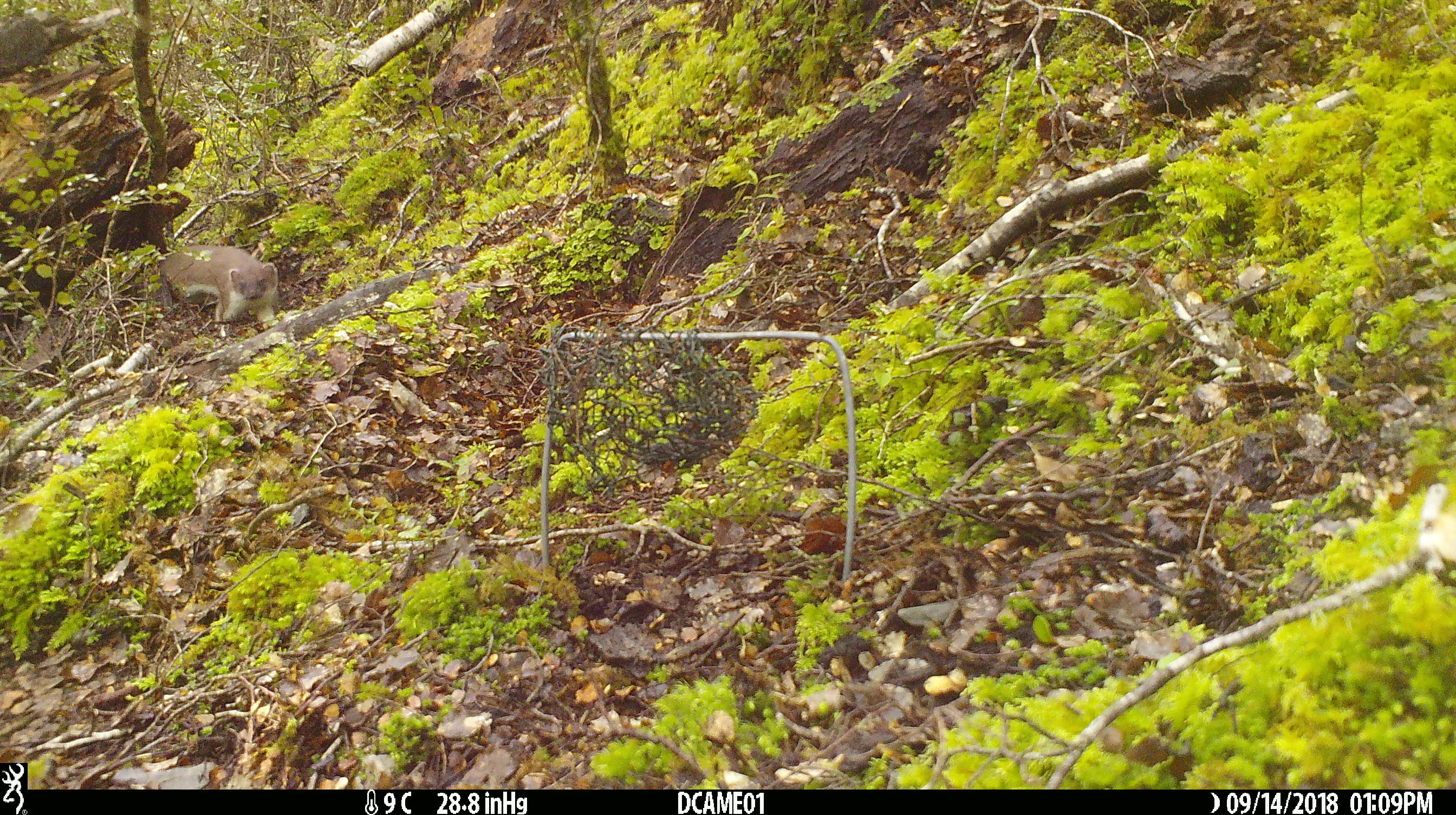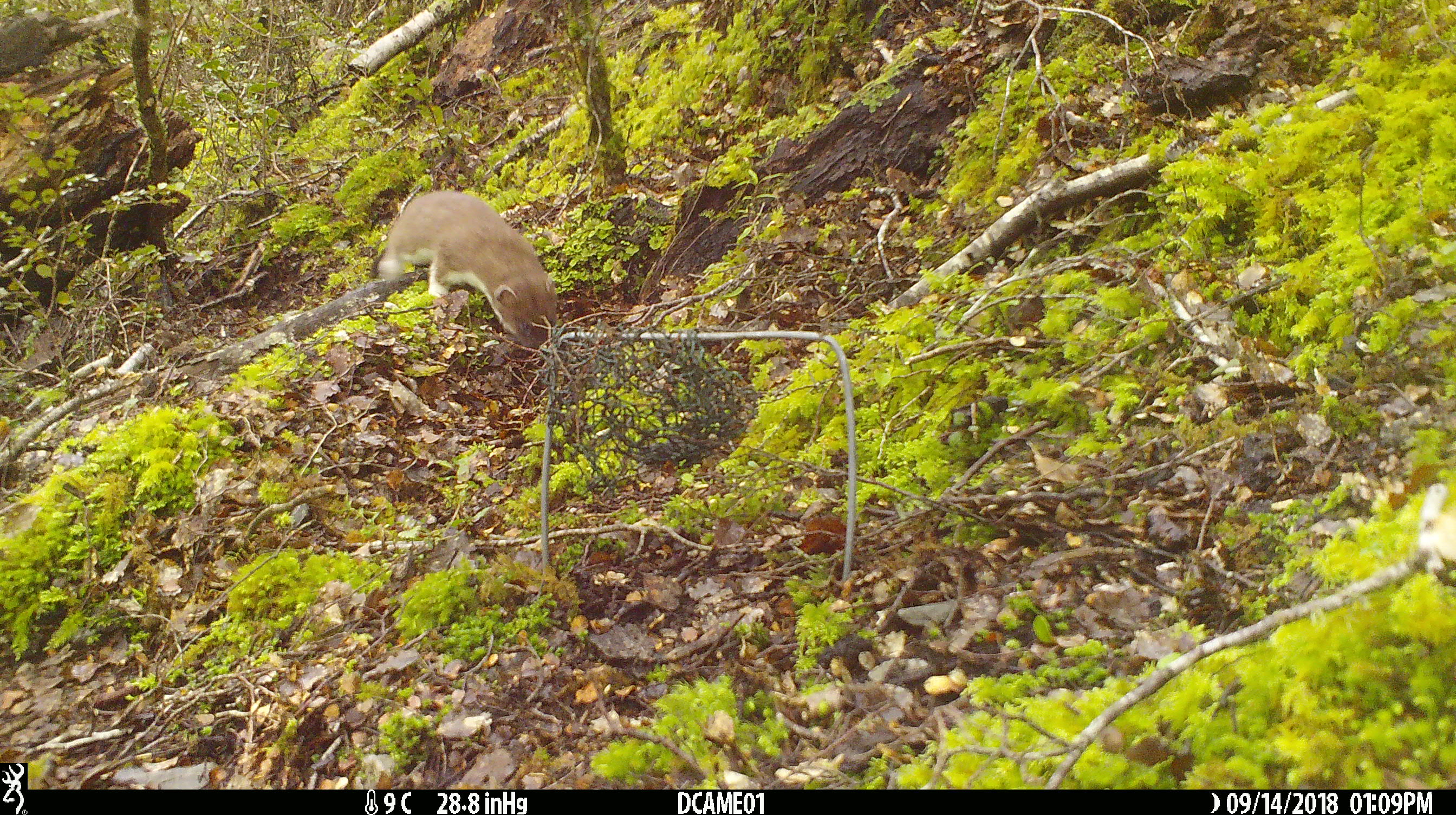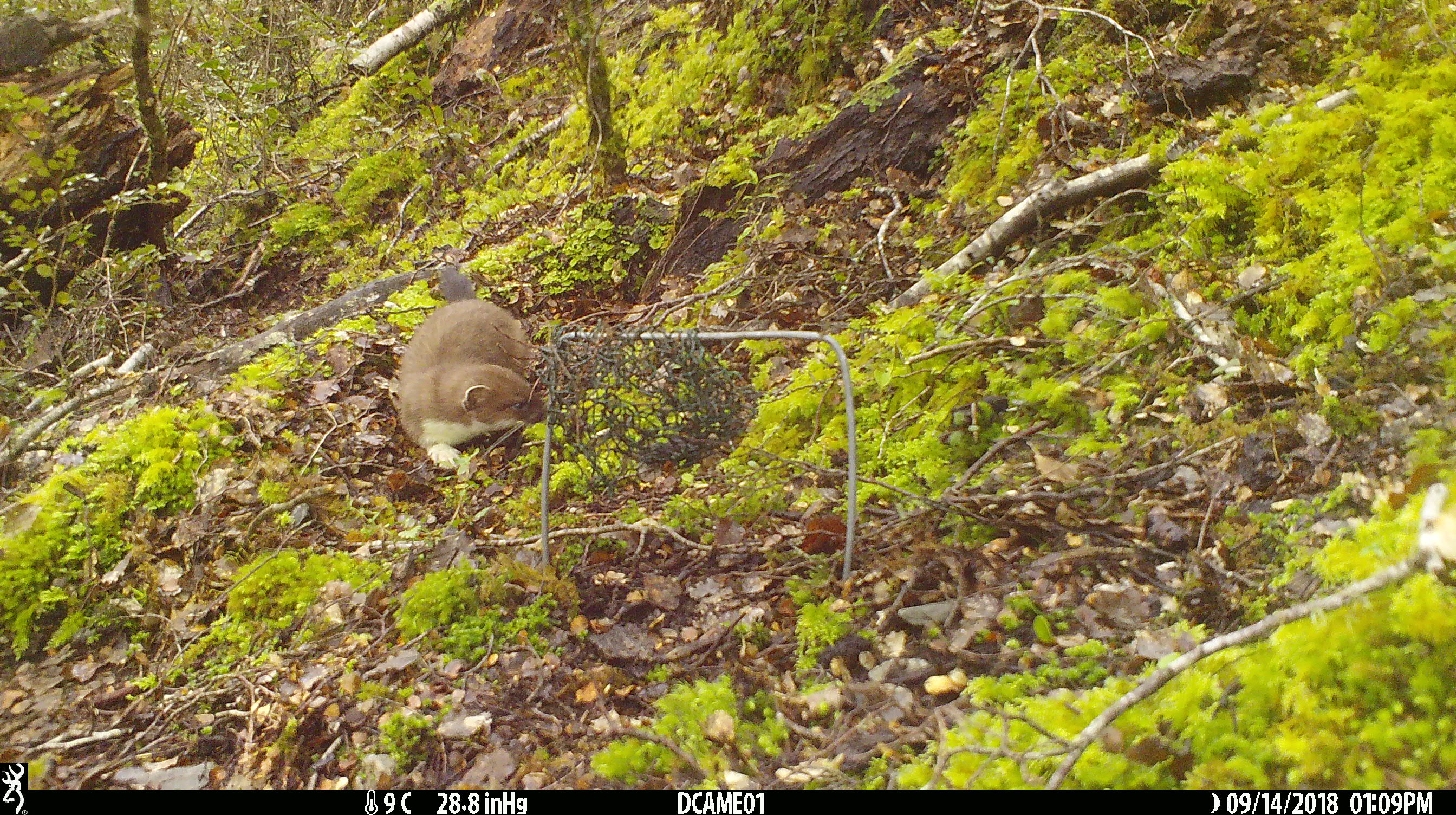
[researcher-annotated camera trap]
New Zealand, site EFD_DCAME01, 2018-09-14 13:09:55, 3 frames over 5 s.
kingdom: Animalia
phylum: Chordata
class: Mammalia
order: Carnivora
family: Mustelidae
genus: Mustela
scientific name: Mustela erminea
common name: stoat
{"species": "stoat (Mustela erminea)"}